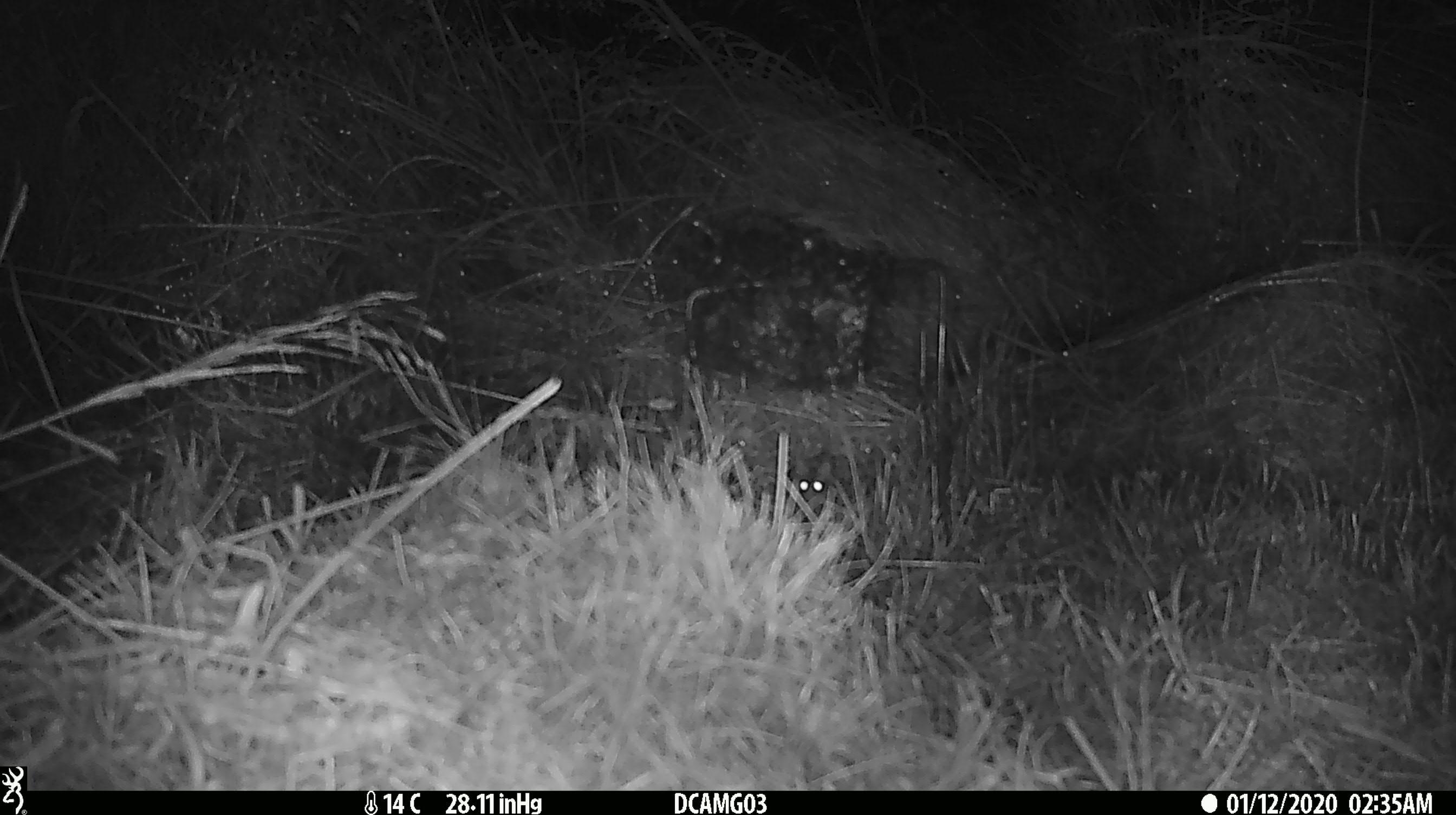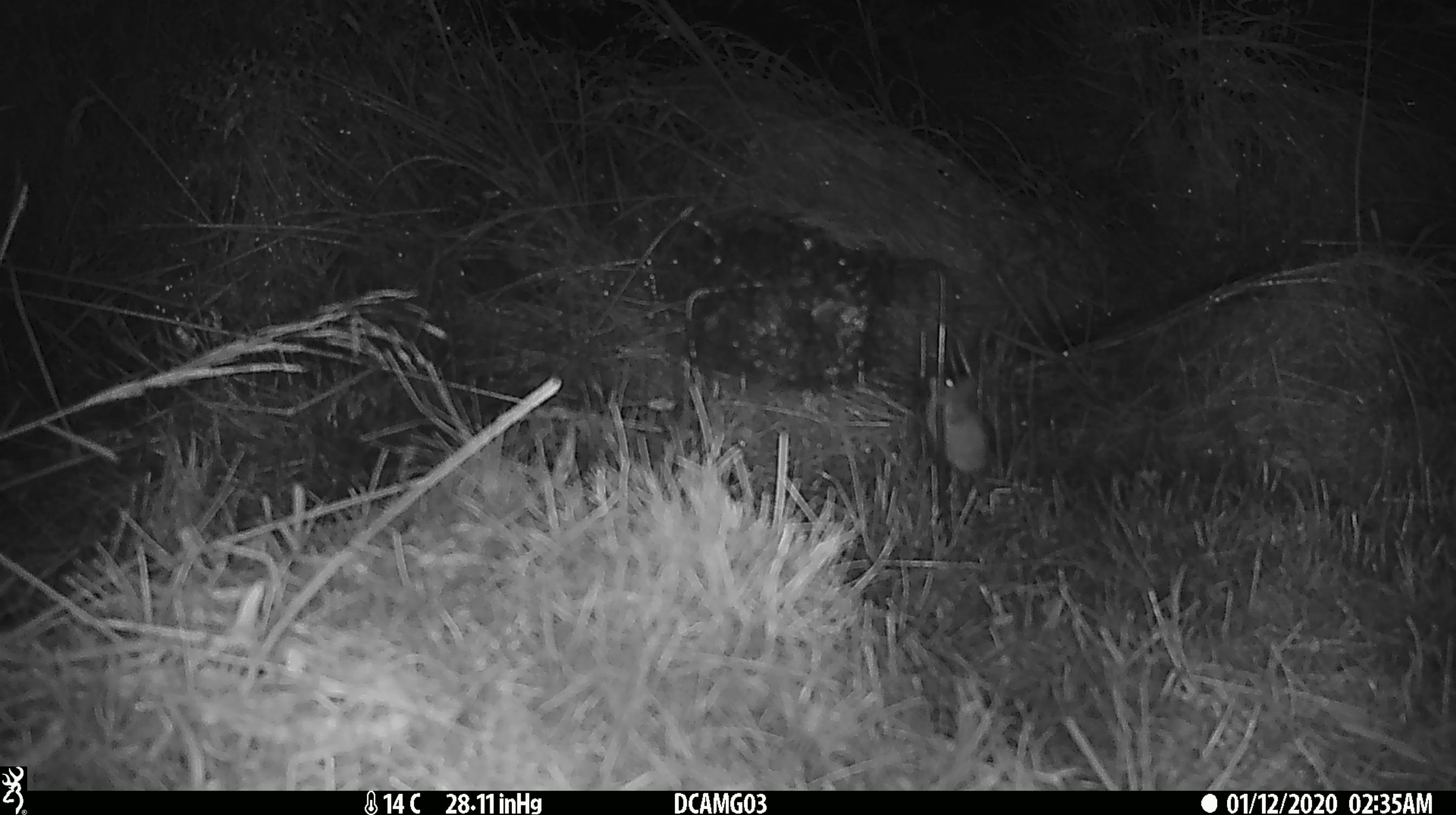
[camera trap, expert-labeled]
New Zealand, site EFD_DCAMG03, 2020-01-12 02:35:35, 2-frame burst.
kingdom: Animalia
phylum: Chordata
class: Mammalia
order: Rodentia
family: Muridae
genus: Mus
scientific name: Mus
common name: mouse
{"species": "mouse (Mus)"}